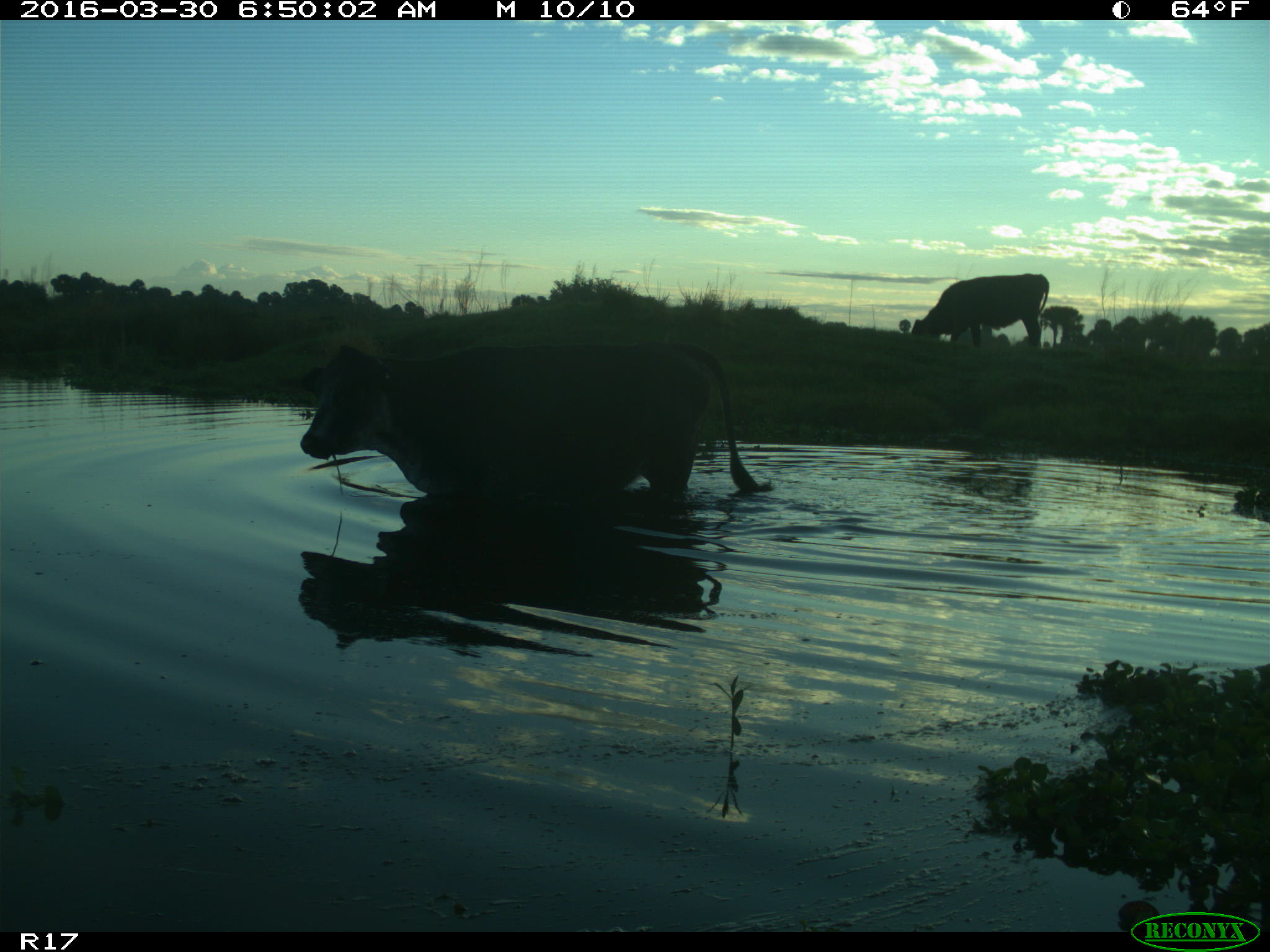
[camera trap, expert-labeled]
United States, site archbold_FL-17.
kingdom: Animalia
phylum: Chordata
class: Mammalia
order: Artiodactyla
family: Bovidae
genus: Bos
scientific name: Bos taurus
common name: domestic cow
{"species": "Bos taurus (domestic cow)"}